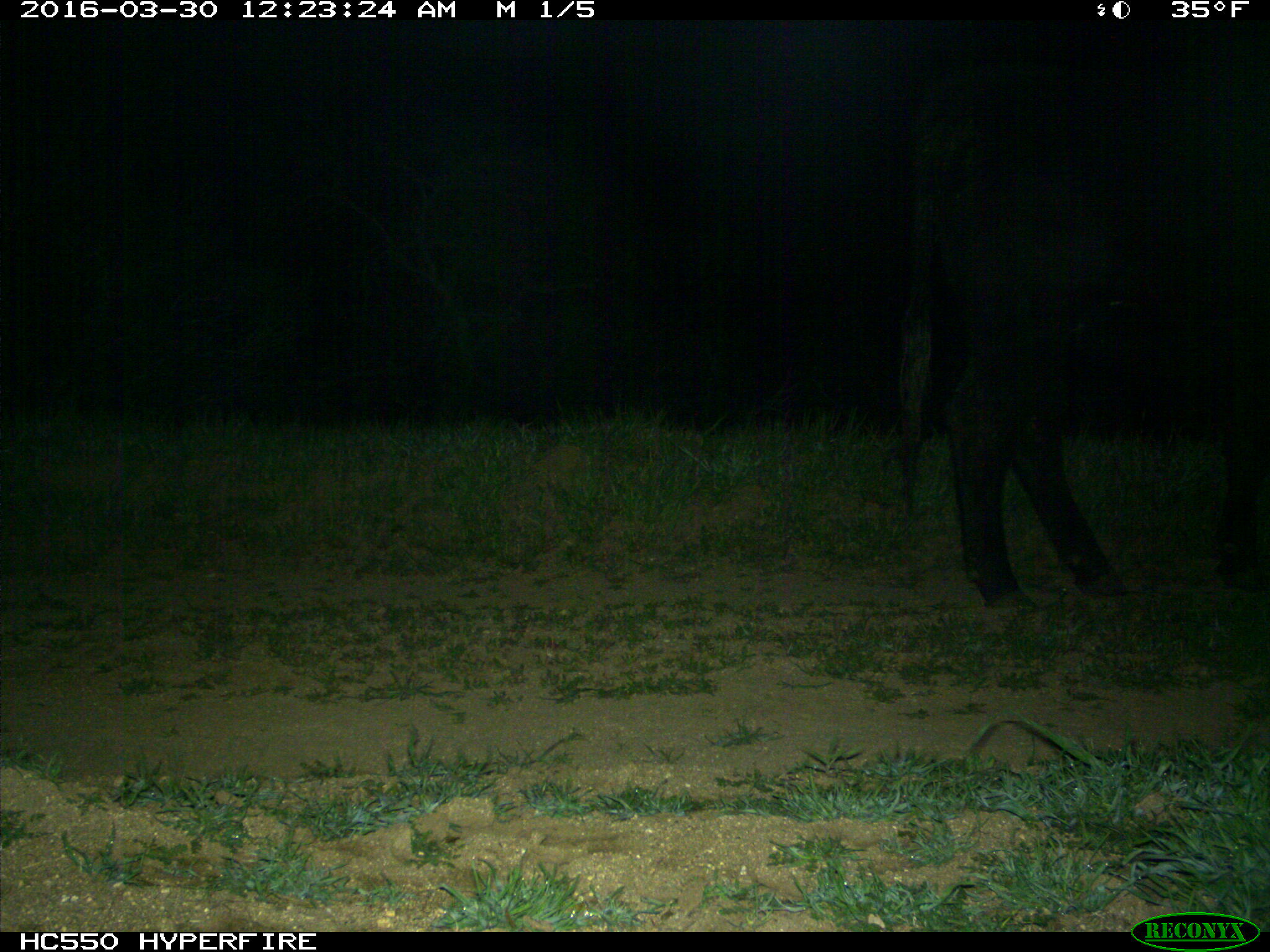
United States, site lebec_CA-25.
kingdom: Animalia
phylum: Chordata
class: Mammalia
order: Artiodactyla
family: Bovidae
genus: Bos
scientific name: Bos taurus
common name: domestic cow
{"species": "Bos taurus (domestic cow)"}